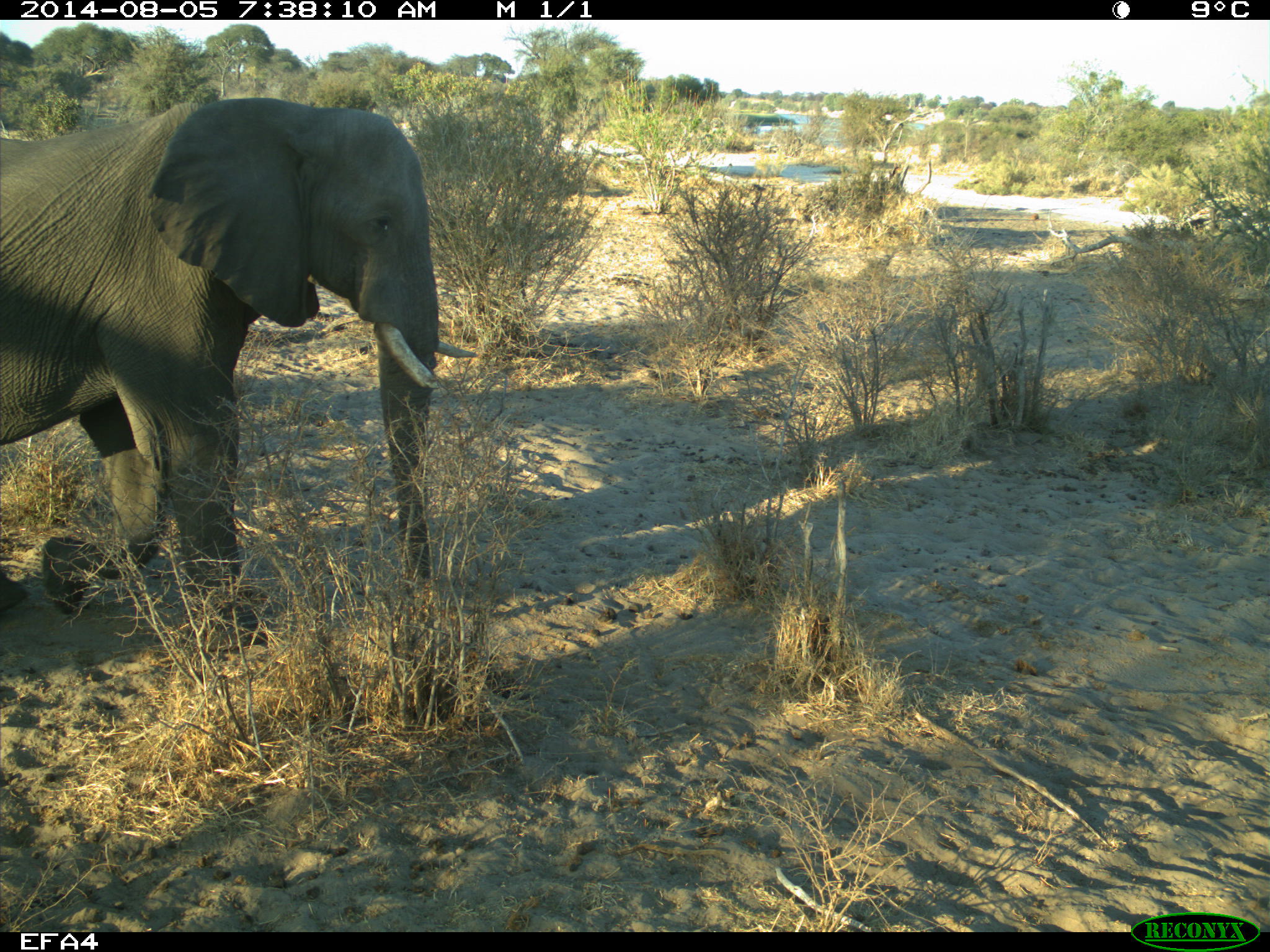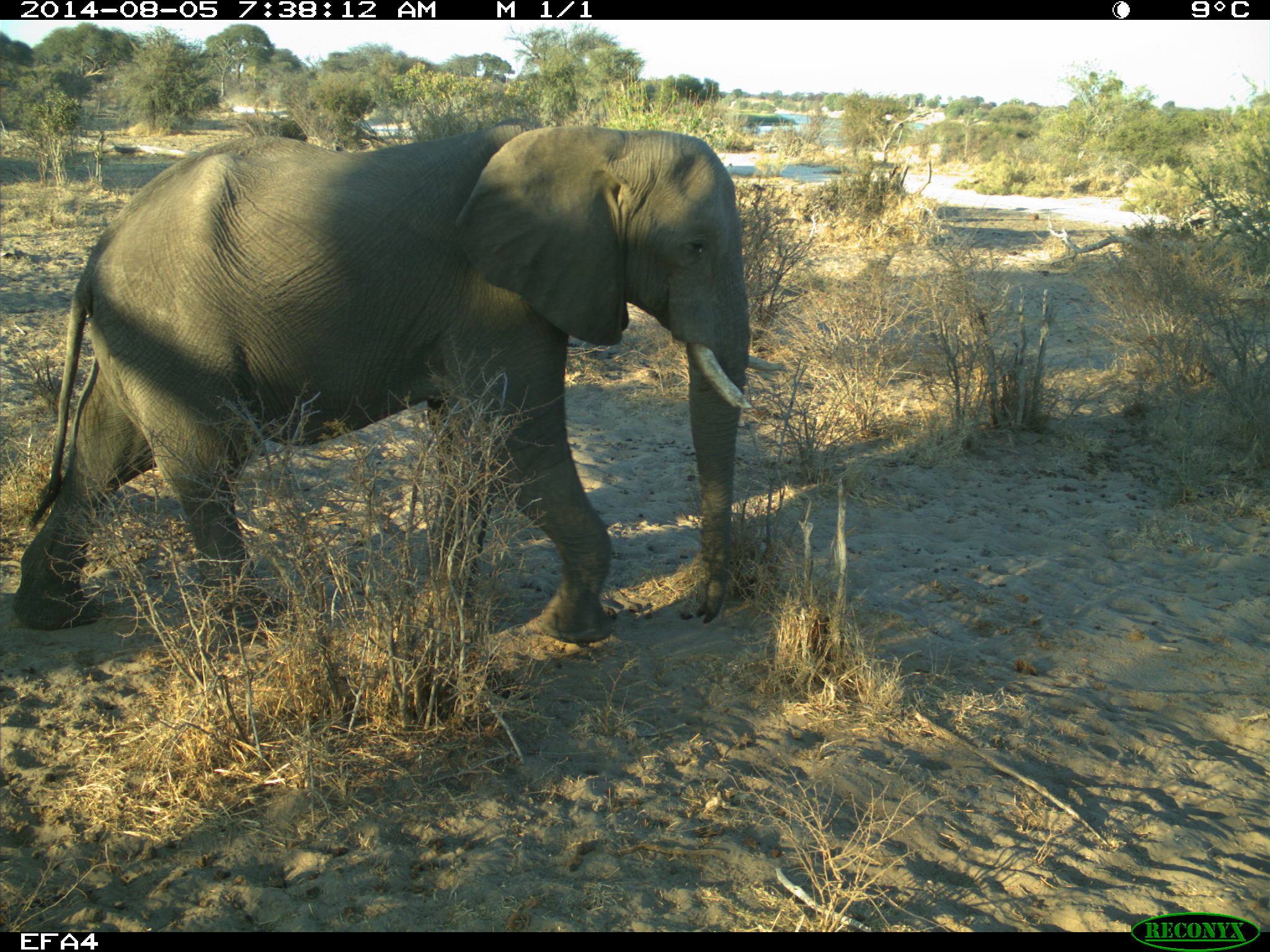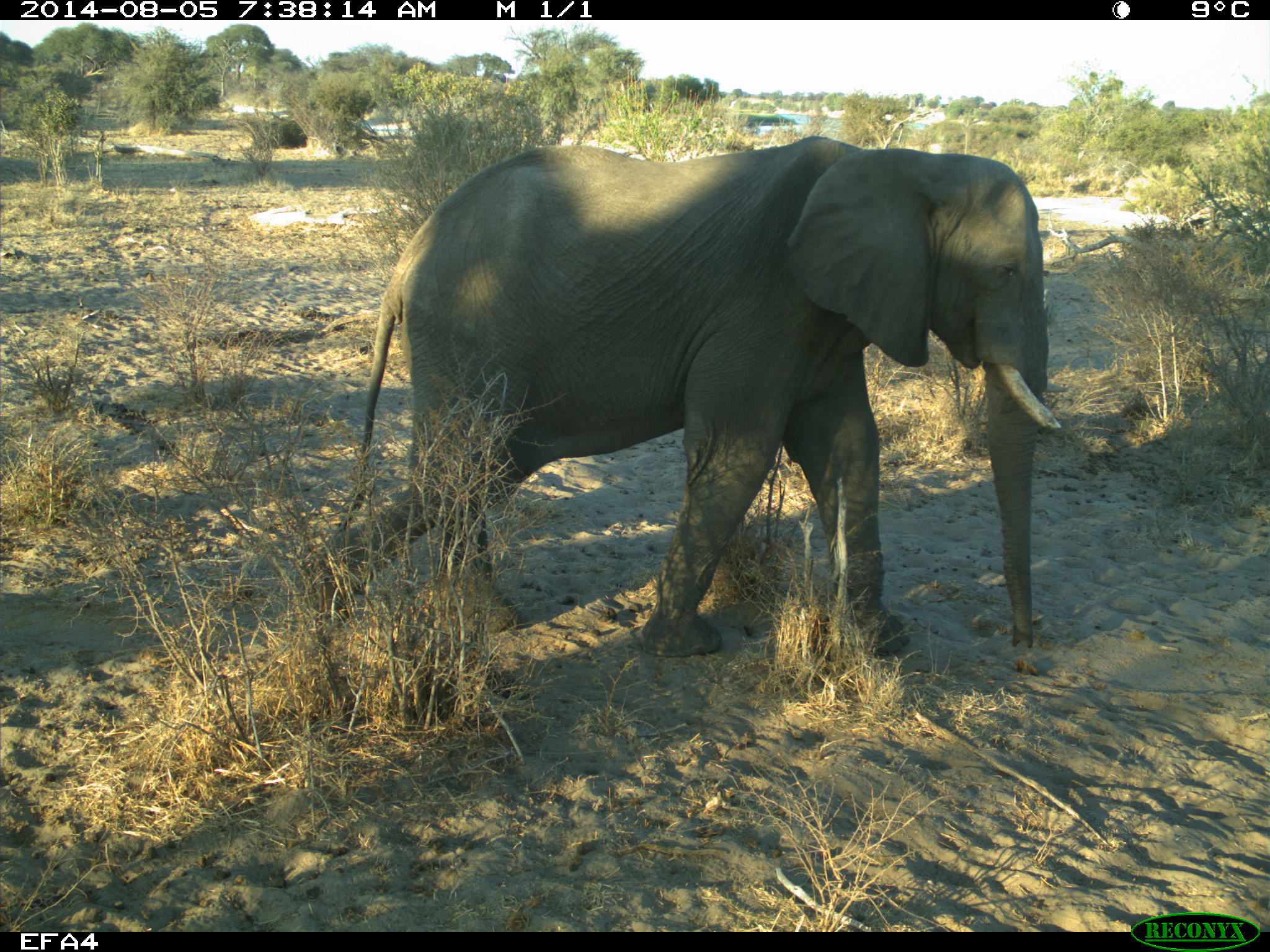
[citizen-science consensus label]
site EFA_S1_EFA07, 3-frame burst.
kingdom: Animalia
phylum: Chordata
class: Mammalia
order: Proboscidea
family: Elephantidae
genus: Loxodonta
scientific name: Loxodonta africana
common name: african bush elephant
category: elephant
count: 1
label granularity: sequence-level